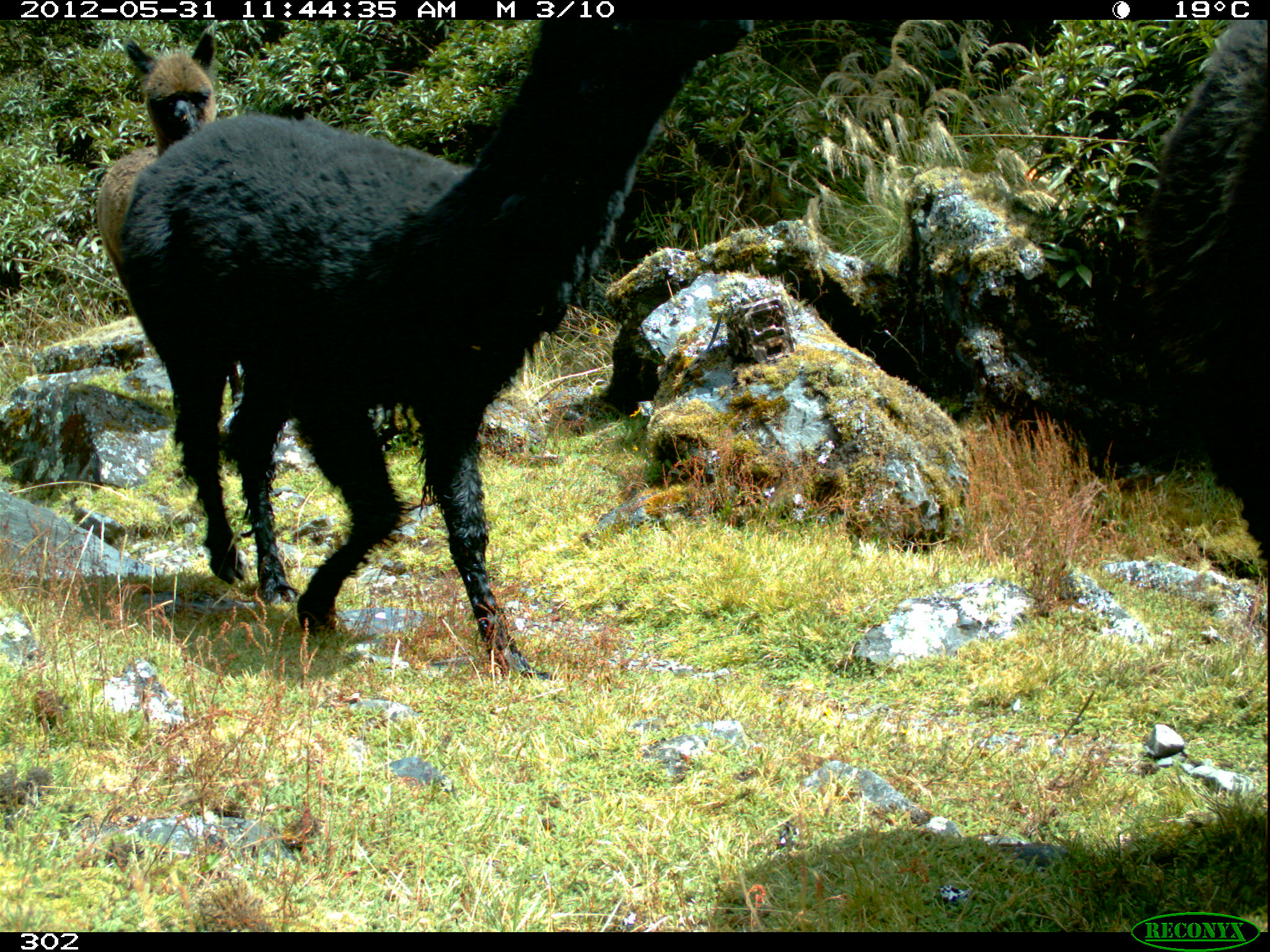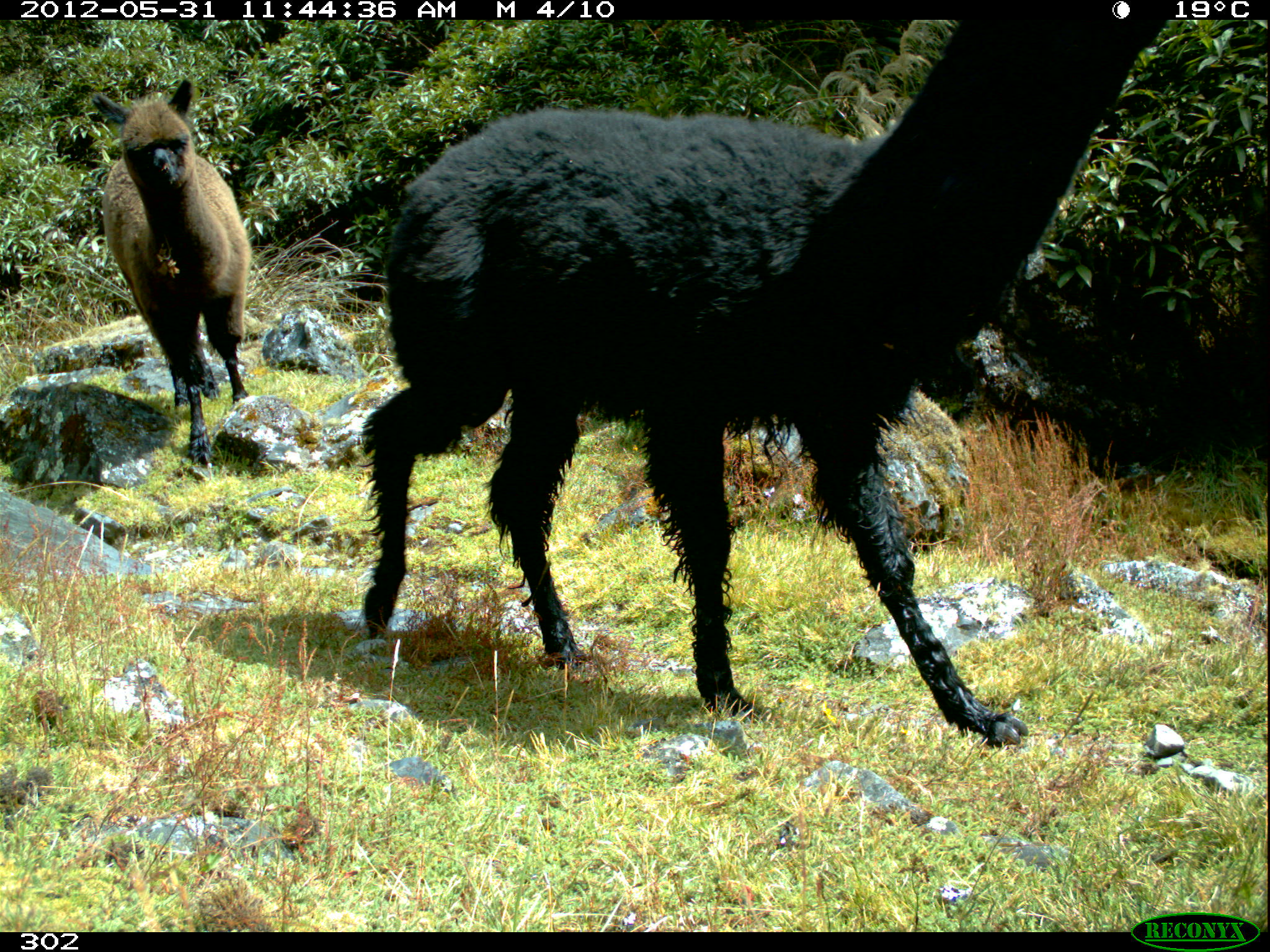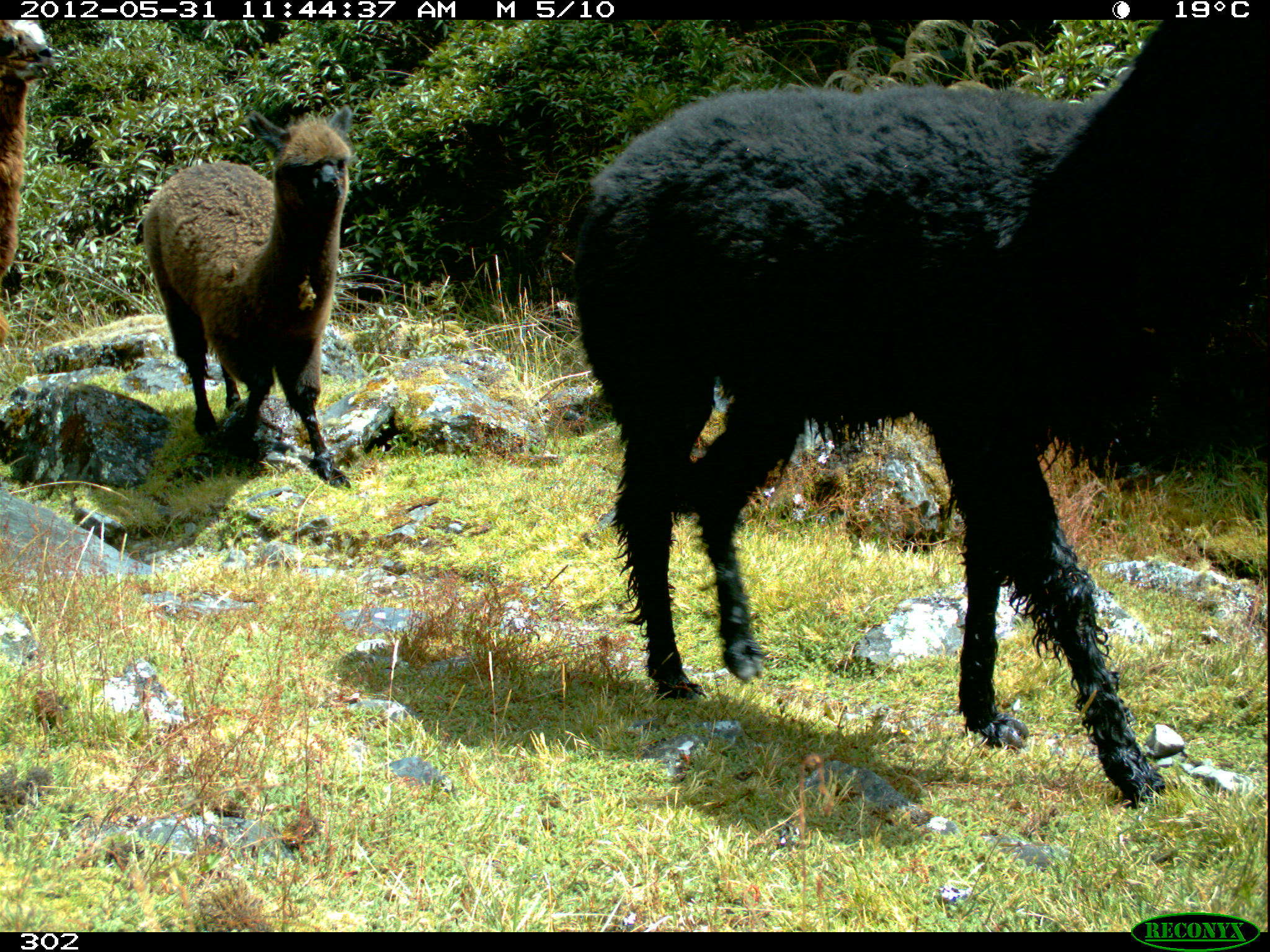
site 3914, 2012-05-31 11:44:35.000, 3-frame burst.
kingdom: Animalia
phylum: Chordata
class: Mammalia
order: Artiodactyla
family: Camelidae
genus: Vicugna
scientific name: Vicugna pacos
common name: alpaca